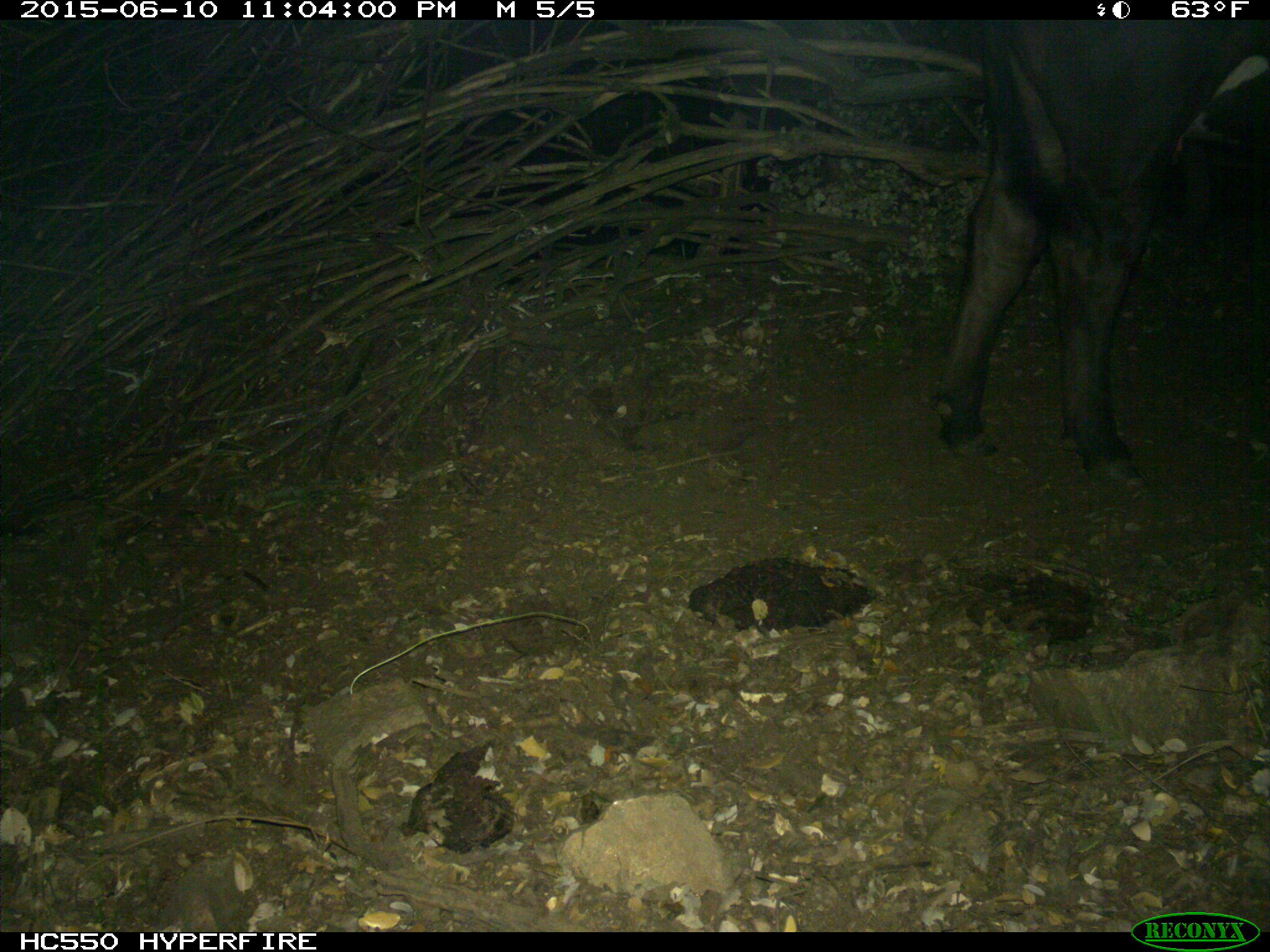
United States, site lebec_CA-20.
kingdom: Animalia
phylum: Chordata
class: Mammalia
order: Artiodactyla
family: Bovidae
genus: Bos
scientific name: Bos taurus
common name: domestic cow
Bos taurus (domestic cow).